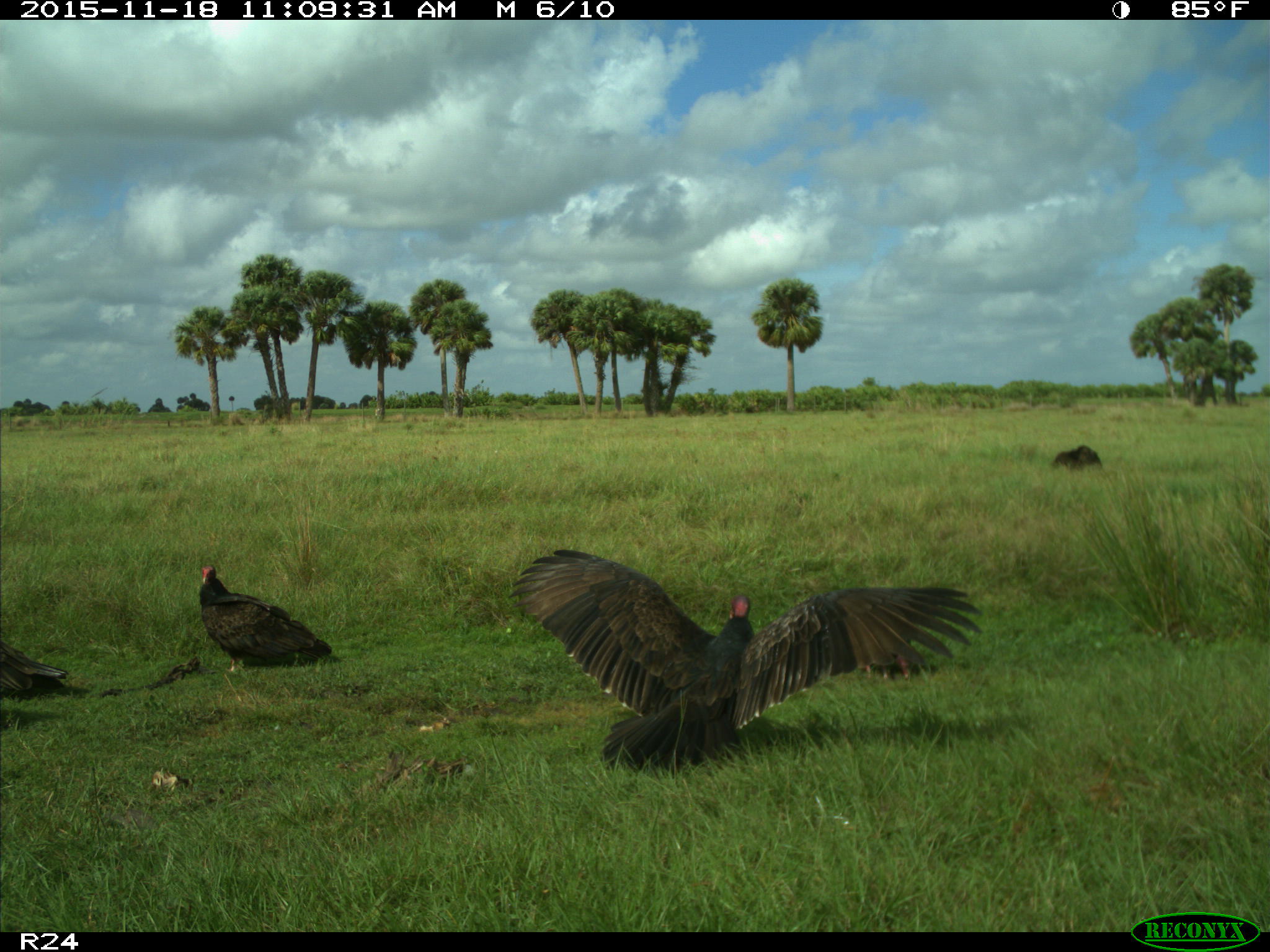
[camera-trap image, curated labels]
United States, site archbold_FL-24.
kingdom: Animalia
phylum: Chordata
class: Aves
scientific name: Aves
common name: birds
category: unidentified bird